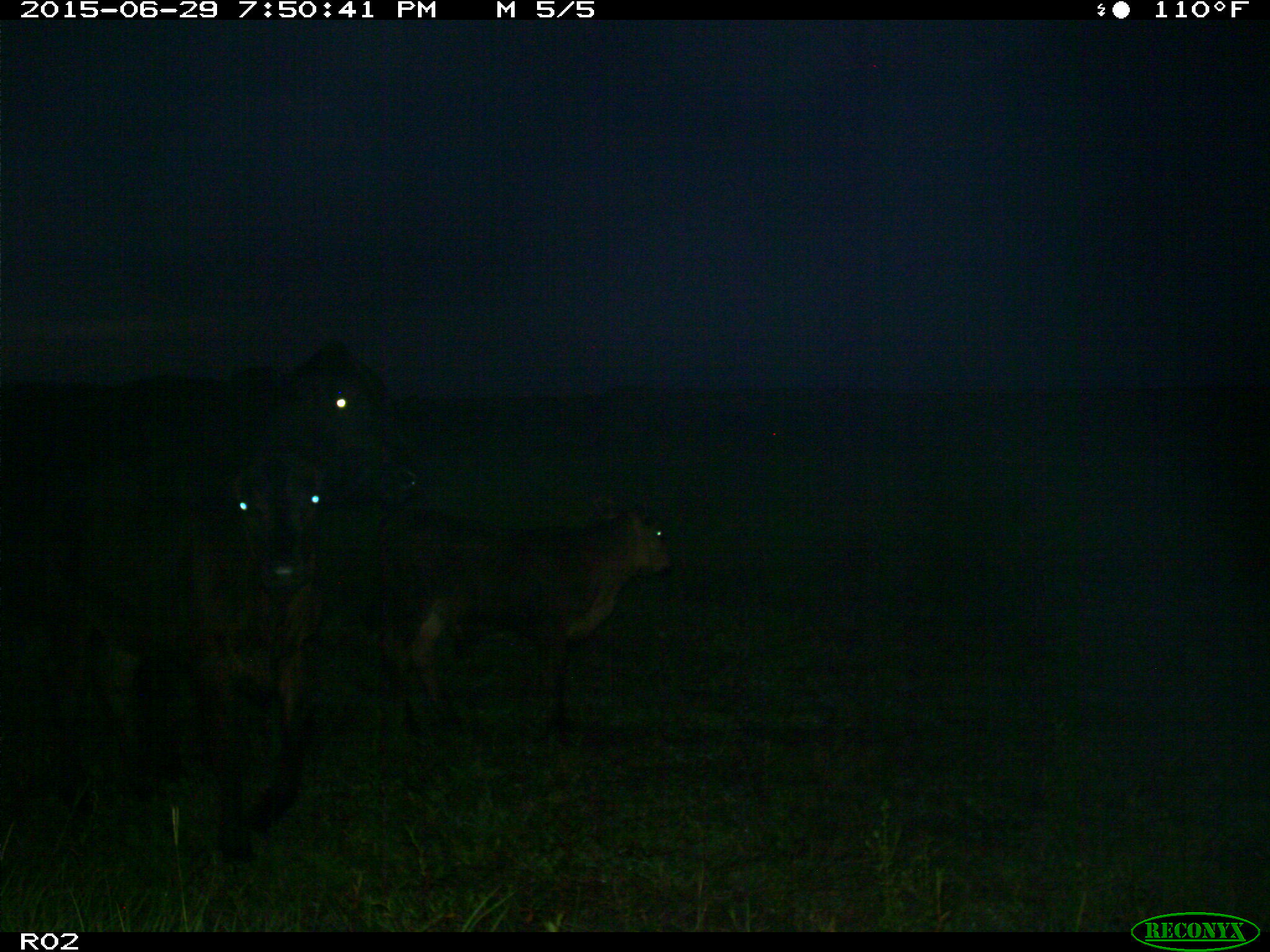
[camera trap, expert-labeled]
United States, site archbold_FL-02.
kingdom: Animalia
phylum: Chordata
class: Mammalia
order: Artiodactyla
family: Bovidae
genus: Bos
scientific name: Bos taurus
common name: domestic cow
Bos taurus (domestic cow).